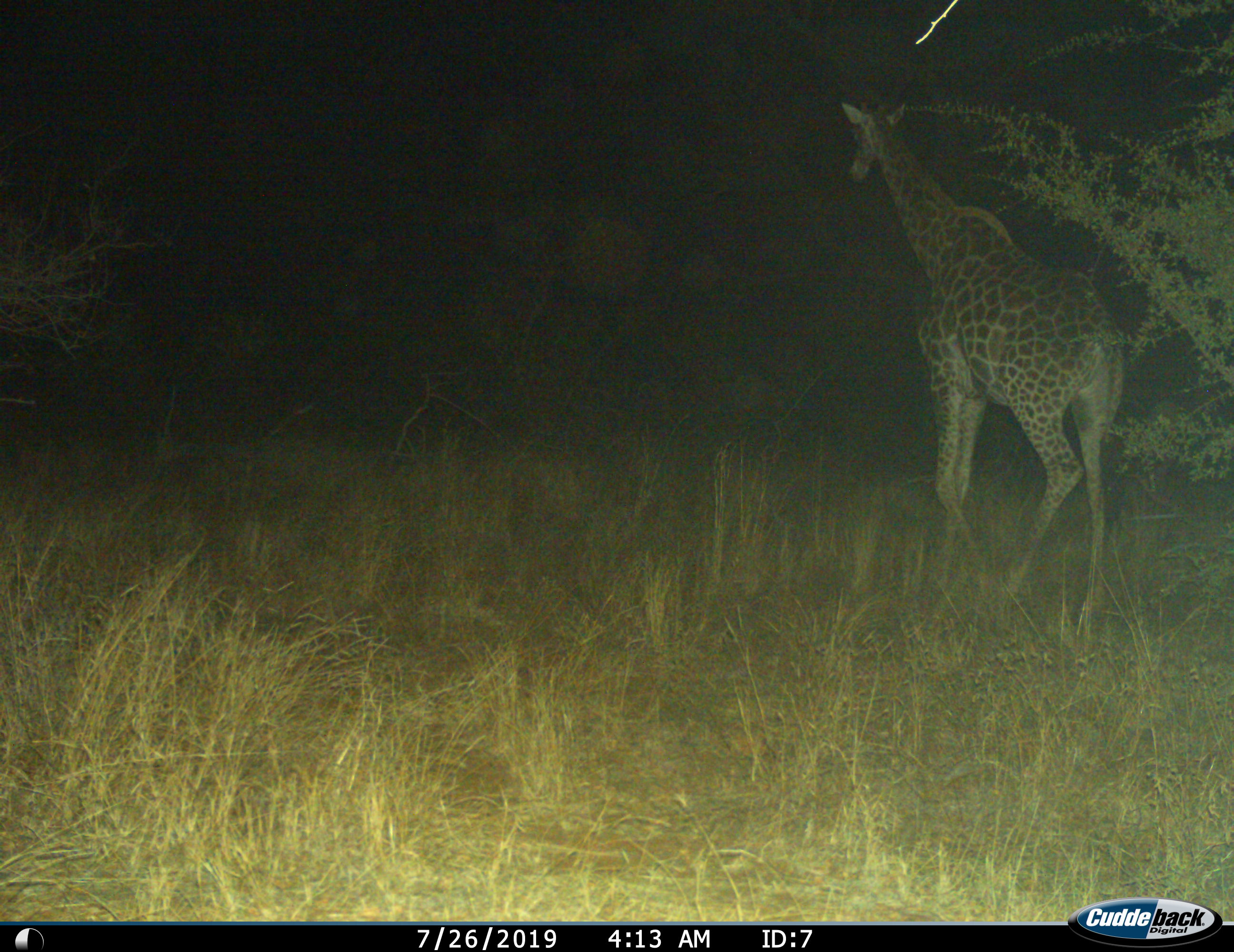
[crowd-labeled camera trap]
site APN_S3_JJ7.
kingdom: Animalia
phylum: Chordata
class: Mammalia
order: Artiodactyla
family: Giraffidae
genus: Giraffa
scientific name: Giraffa camelopardalis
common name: giraffe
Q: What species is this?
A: Giraffe (Giraffa camelopardalis).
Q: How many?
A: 1.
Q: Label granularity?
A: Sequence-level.